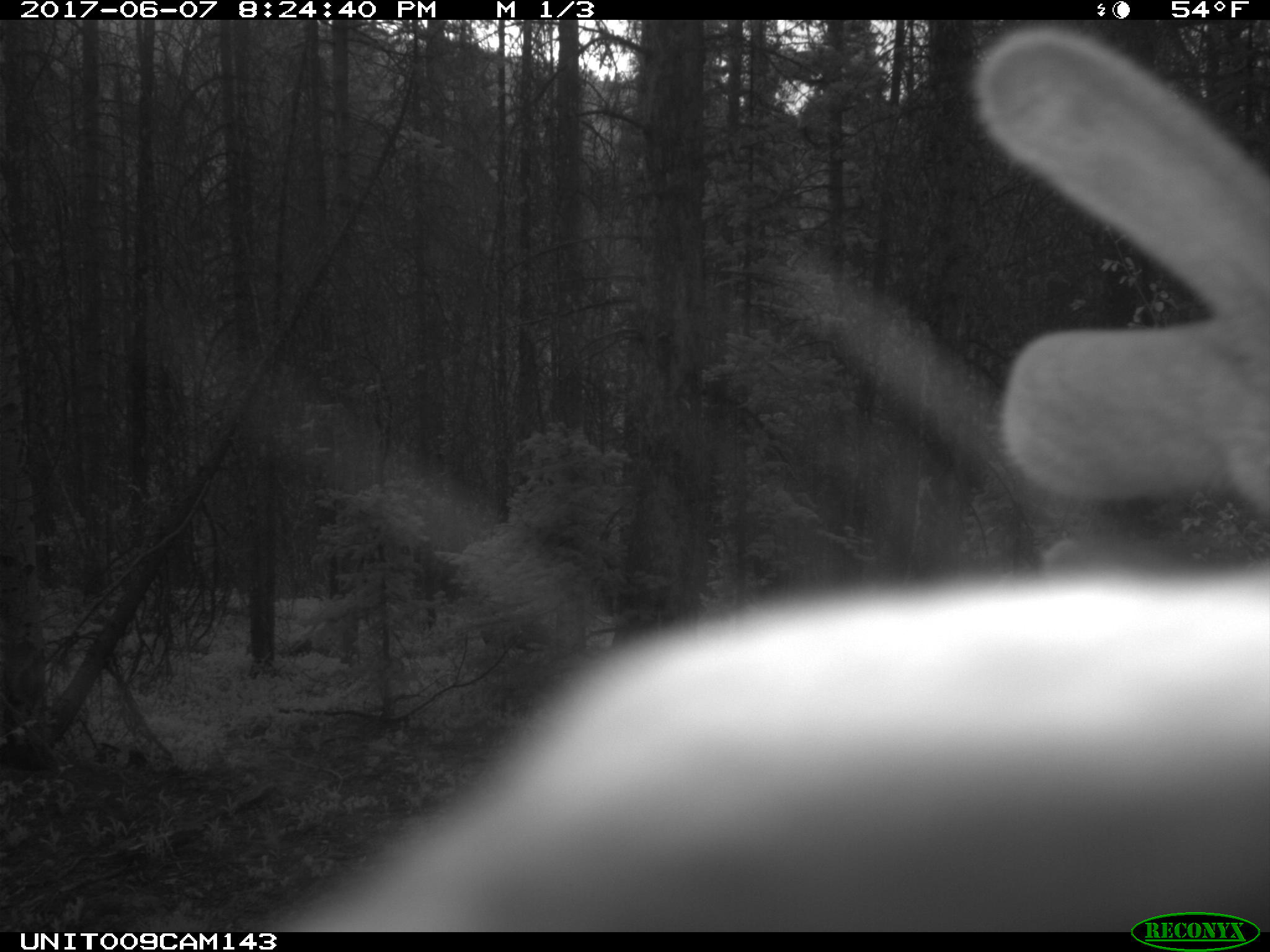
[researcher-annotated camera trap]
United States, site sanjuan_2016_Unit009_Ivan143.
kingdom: Animalia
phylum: Chordata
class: Mammalia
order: Artiodactyla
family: Cervidae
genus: Cervus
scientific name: Cervus elaphus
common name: red deer